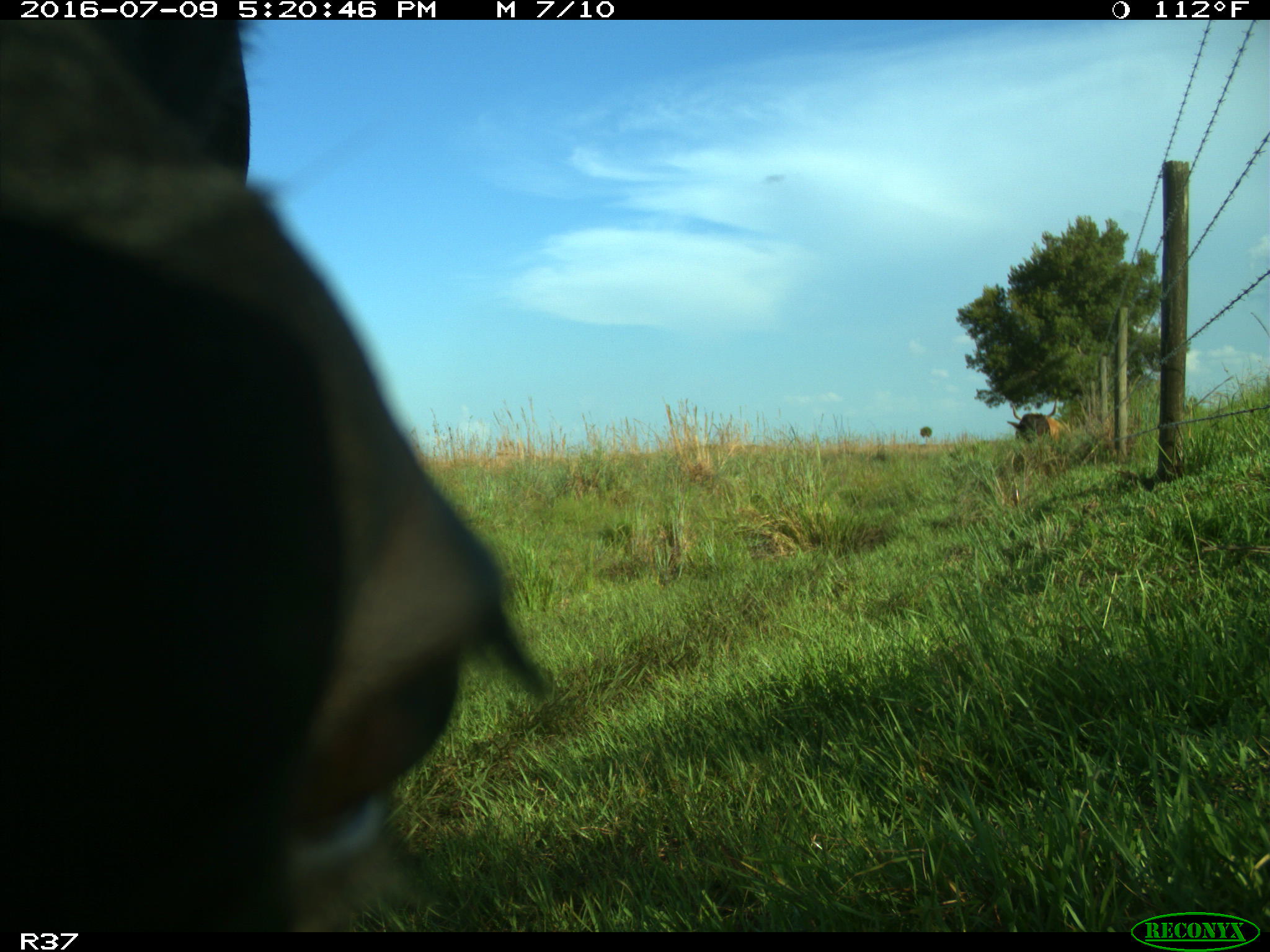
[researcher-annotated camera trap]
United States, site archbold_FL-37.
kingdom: Animalia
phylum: Chordata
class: Mammalia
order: Artiodactyla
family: Bovidae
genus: Bos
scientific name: Bos taurus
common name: domestic cow